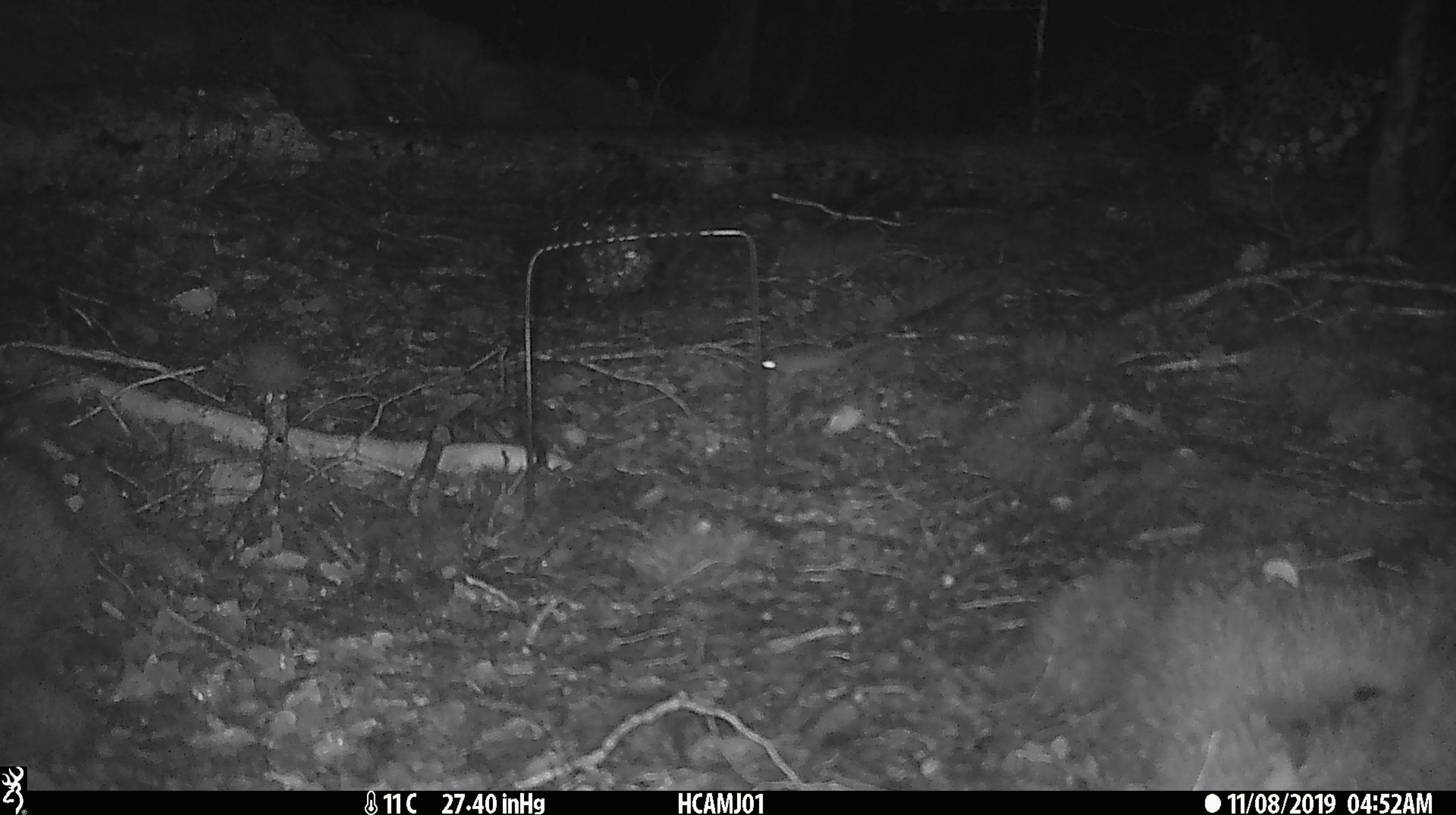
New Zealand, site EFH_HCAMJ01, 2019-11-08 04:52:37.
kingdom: Animalia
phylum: Chordata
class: Mammalia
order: Rodentia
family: Muridae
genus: Mus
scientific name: Mus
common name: mouse